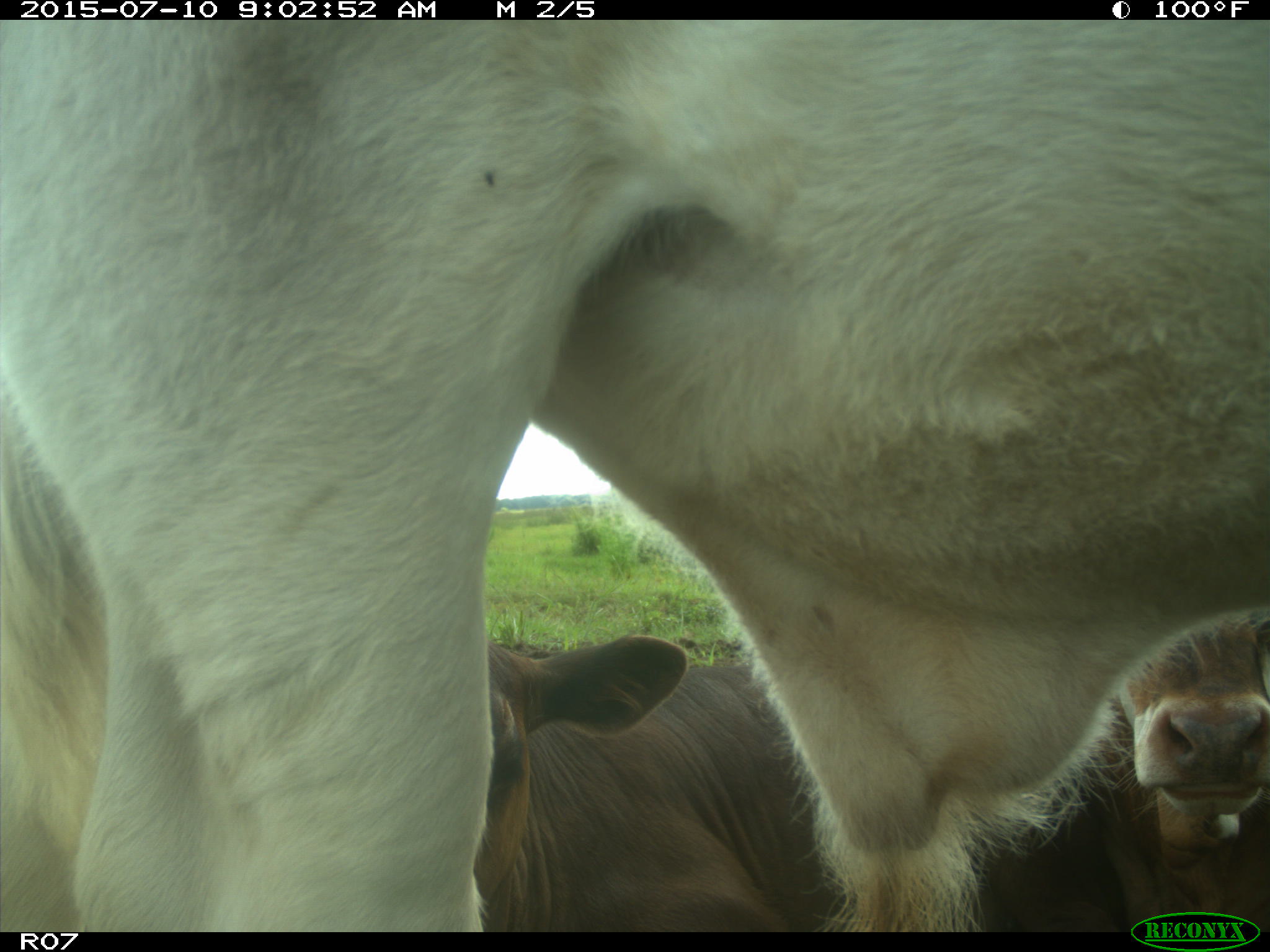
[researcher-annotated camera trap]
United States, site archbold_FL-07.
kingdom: Animalia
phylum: Chordata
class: Mammalia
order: Artiodactyla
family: Bovidae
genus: Bos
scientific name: Bos taurus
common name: domestic cow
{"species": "Bos taurus (domestic cow)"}